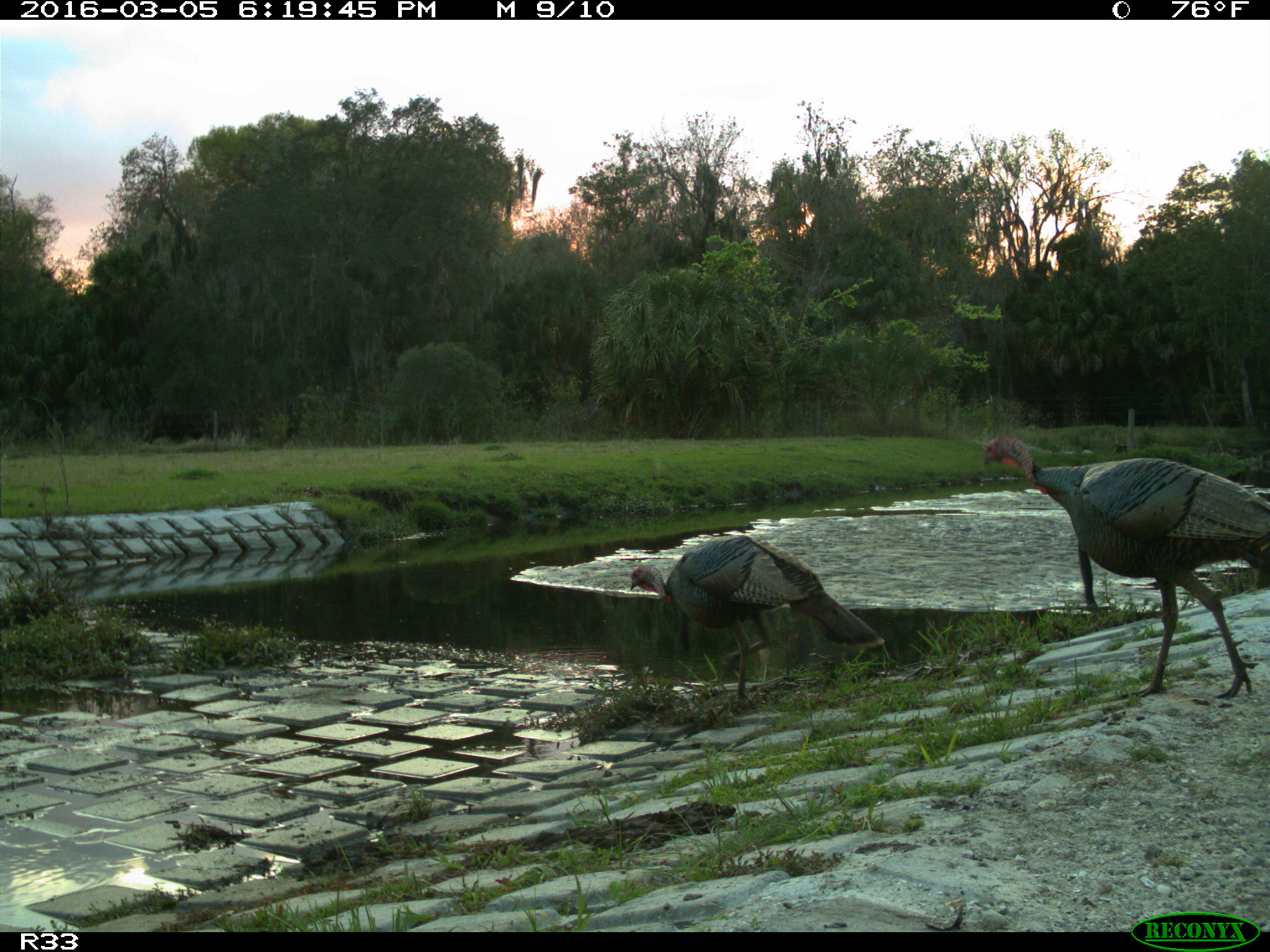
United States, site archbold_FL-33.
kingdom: Animalia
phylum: Chordata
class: Aves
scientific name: Aves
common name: birds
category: unidentified bird